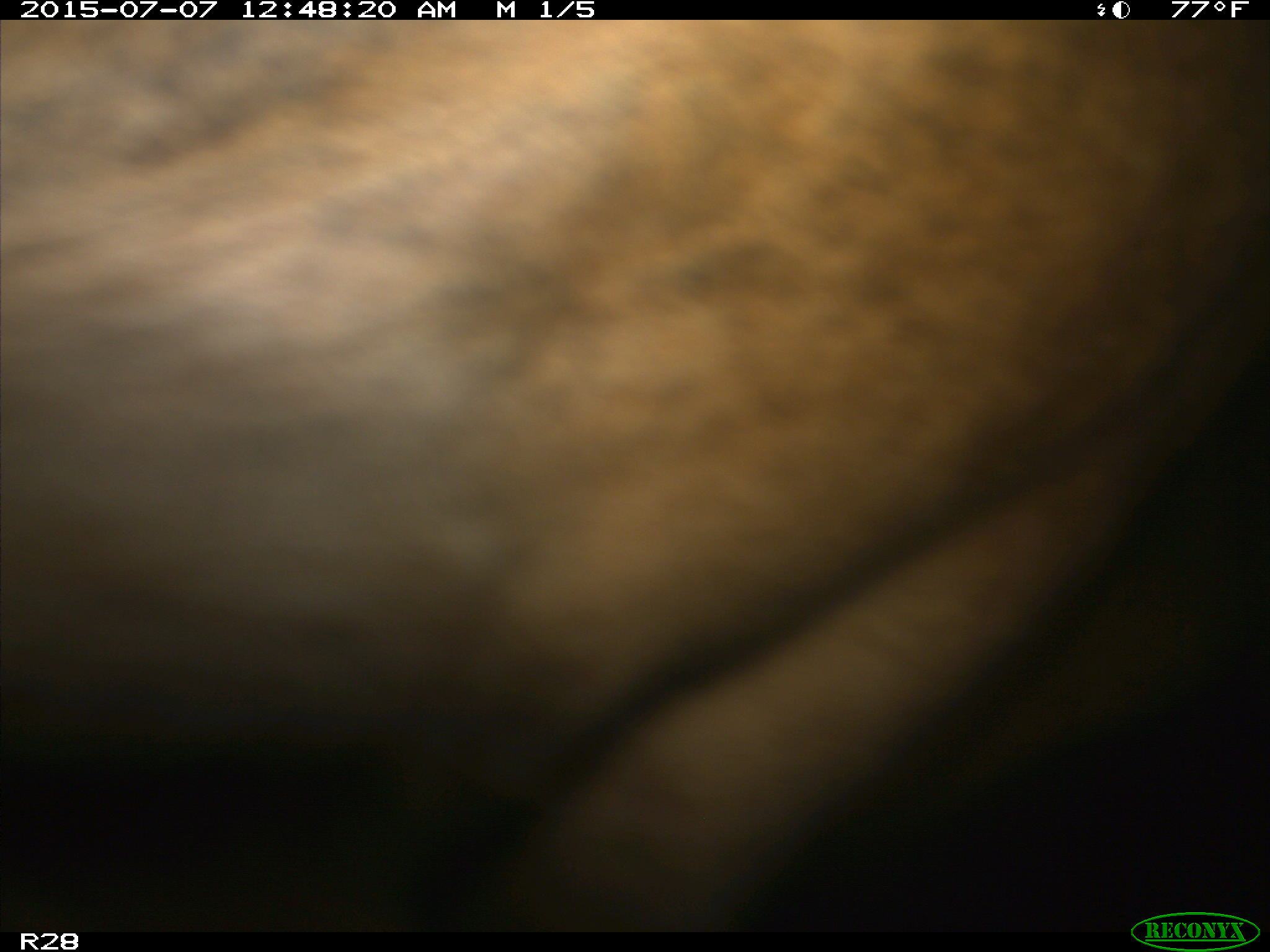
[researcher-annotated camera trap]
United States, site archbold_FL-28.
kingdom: Animalia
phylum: Chordata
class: Mammalia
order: Artiodactyla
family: Bovidae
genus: Bos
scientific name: Bos taurus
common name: domestic cow